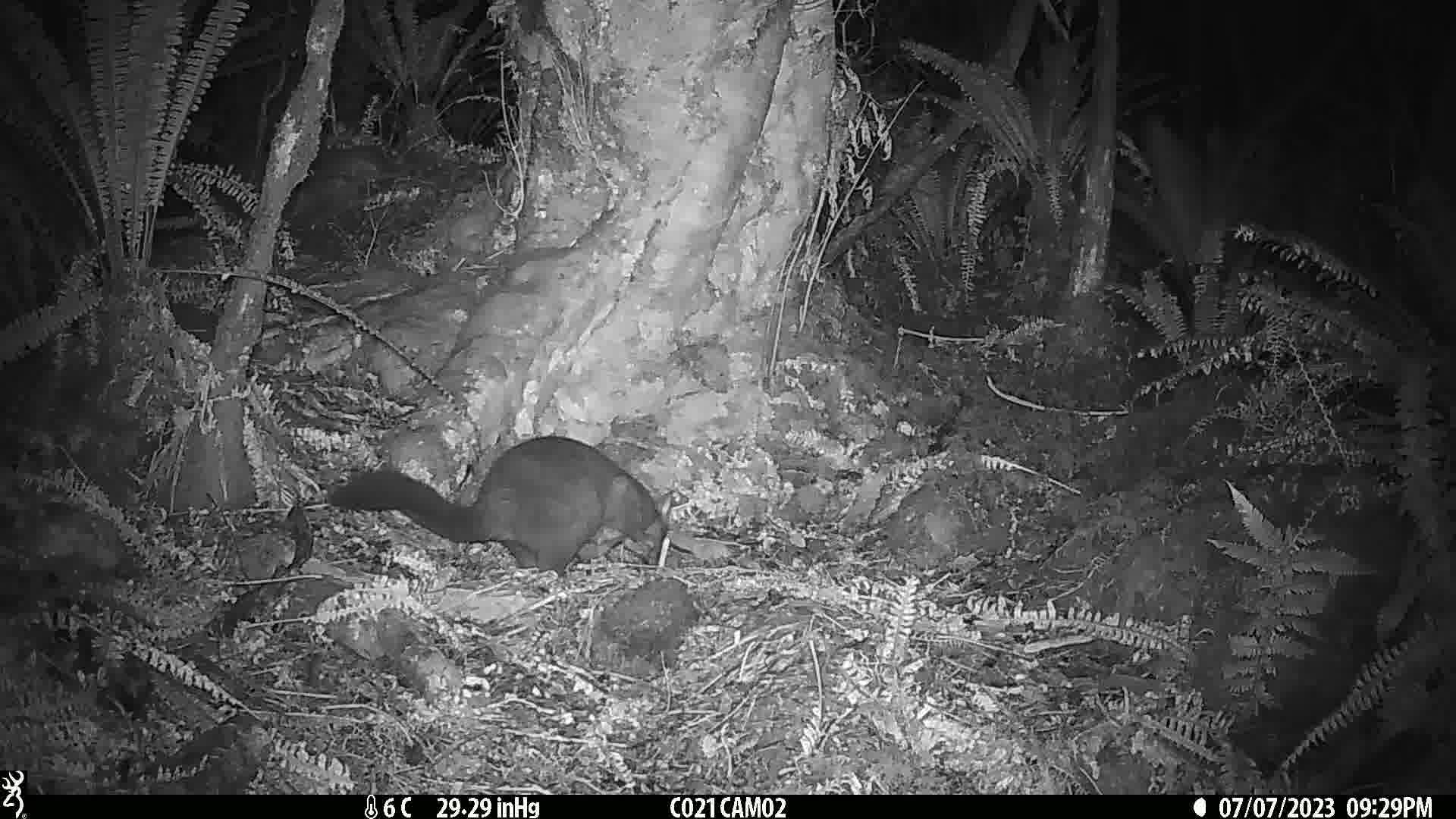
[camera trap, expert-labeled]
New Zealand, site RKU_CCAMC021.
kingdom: Animalia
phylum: Chordata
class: Mammalia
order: Diprotodontia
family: Phalangeridae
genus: Trichosurus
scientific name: Trichosurus vulpecula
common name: common brushtail possum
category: possum